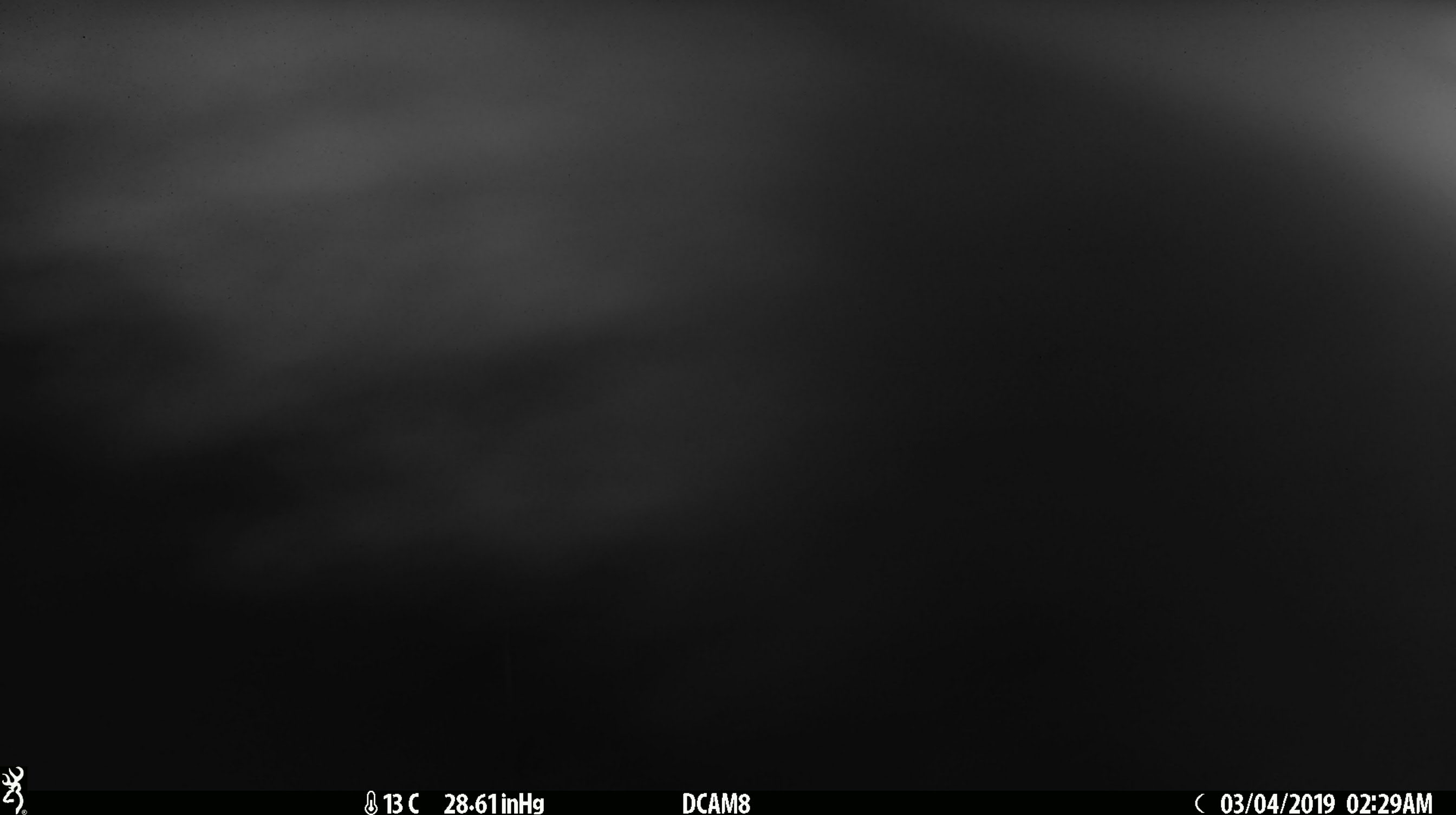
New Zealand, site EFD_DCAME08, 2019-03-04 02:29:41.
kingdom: Animalia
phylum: Chordata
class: Mammalia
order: Diprotodontia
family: Phalangeridae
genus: Trichosurus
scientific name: Trichosurus vulpecula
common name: common brushtail possum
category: possum